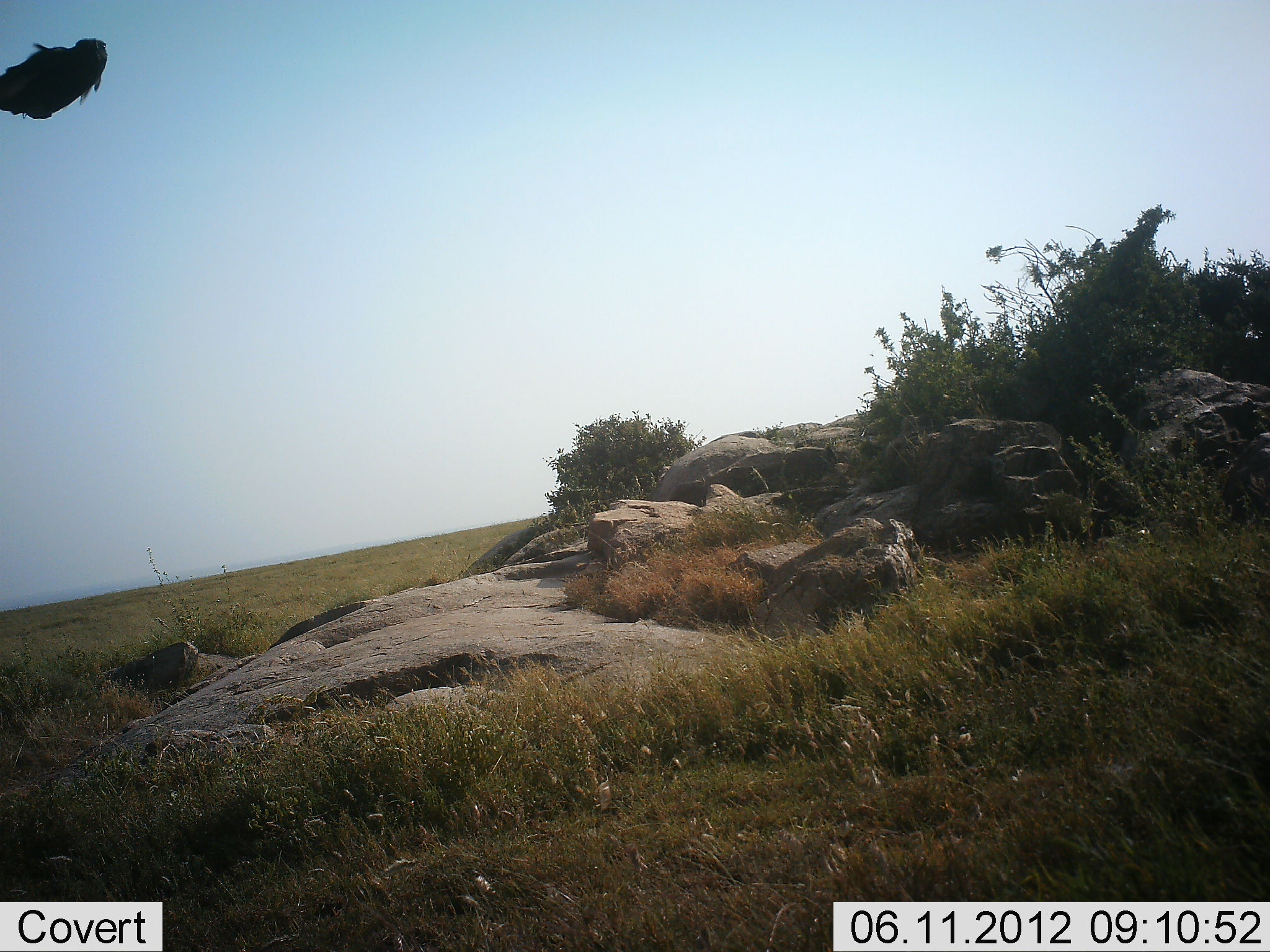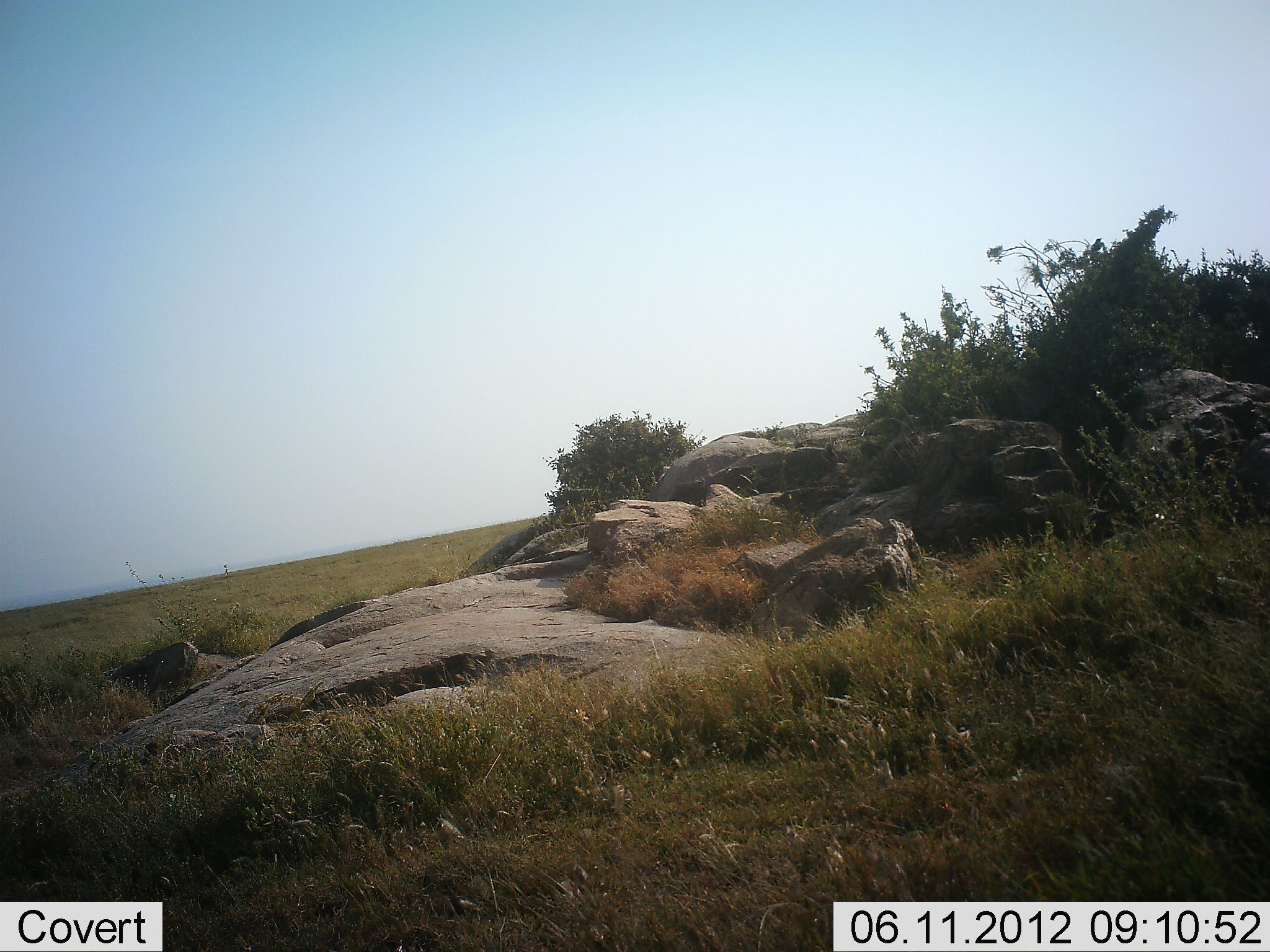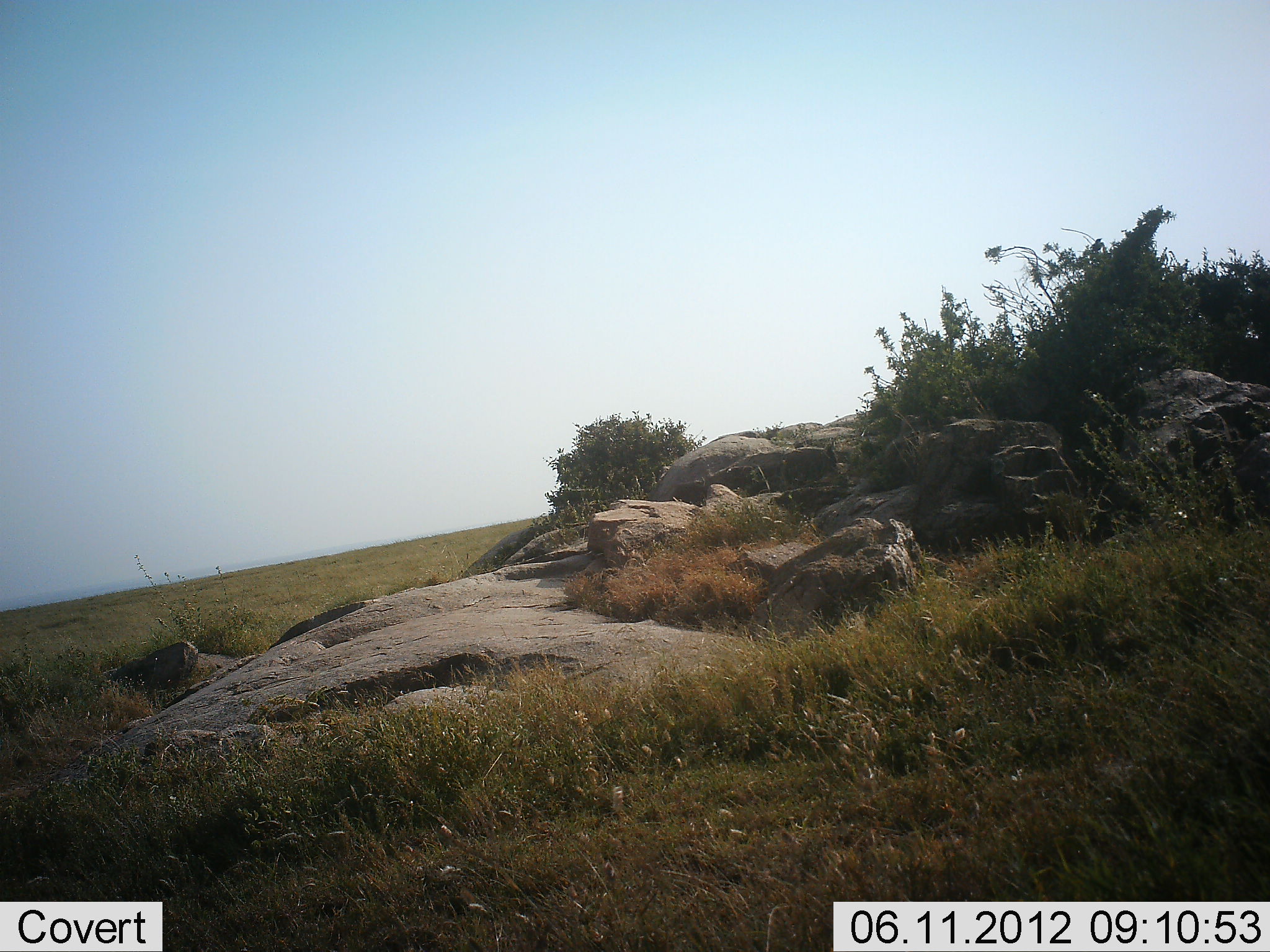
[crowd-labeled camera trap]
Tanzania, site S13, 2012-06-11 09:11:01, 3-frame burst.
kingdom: Animalia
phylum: Chordata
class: Aves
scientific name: Aves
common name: bird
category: otherbird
Otherbird (bird) (Aves), count 1. Behavior (volunteer vote fractions): standing 0%, resting 0%, moving 100%, interacting 0%. Young present (vote fraction): 0%. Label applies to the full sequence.